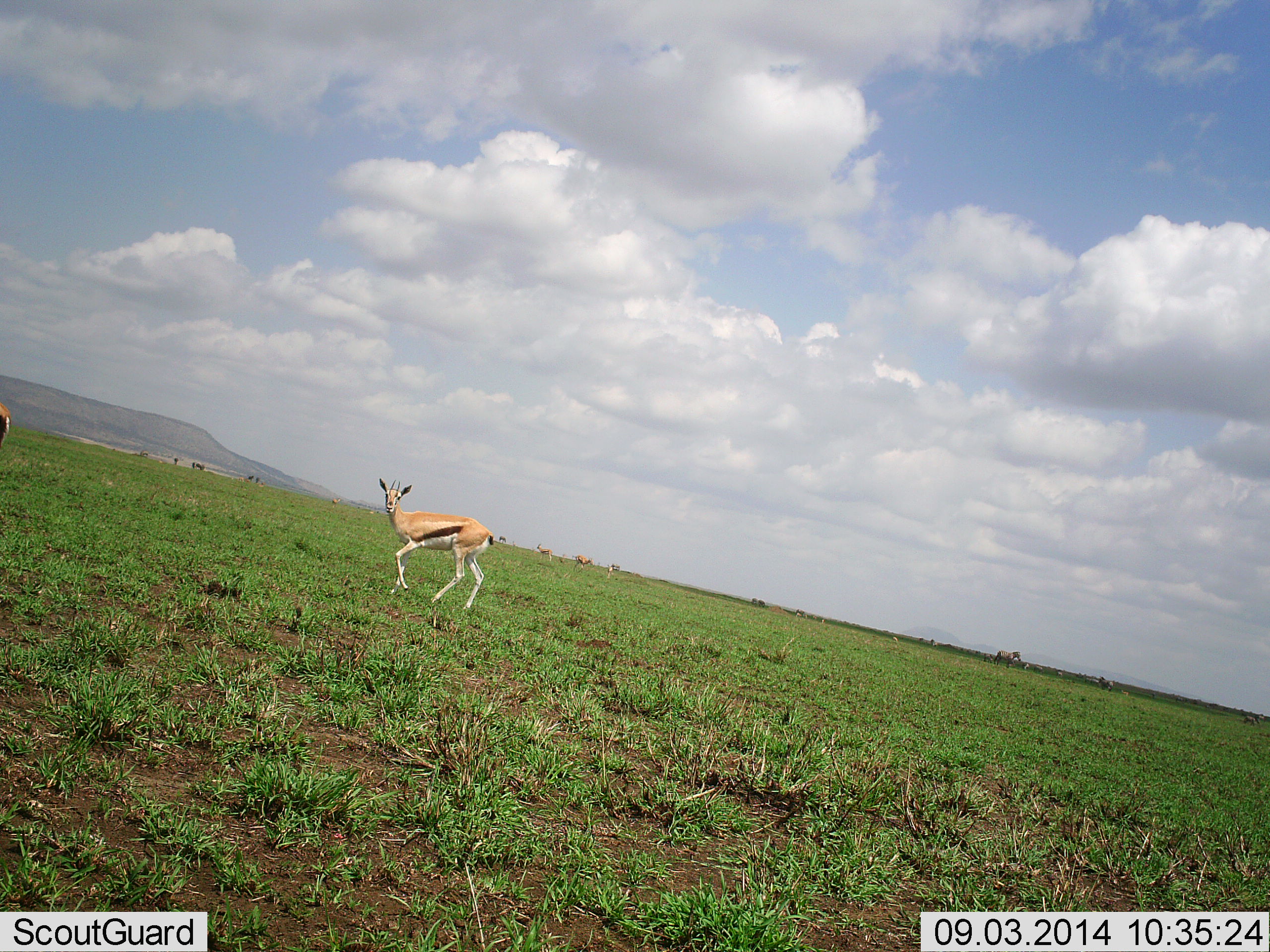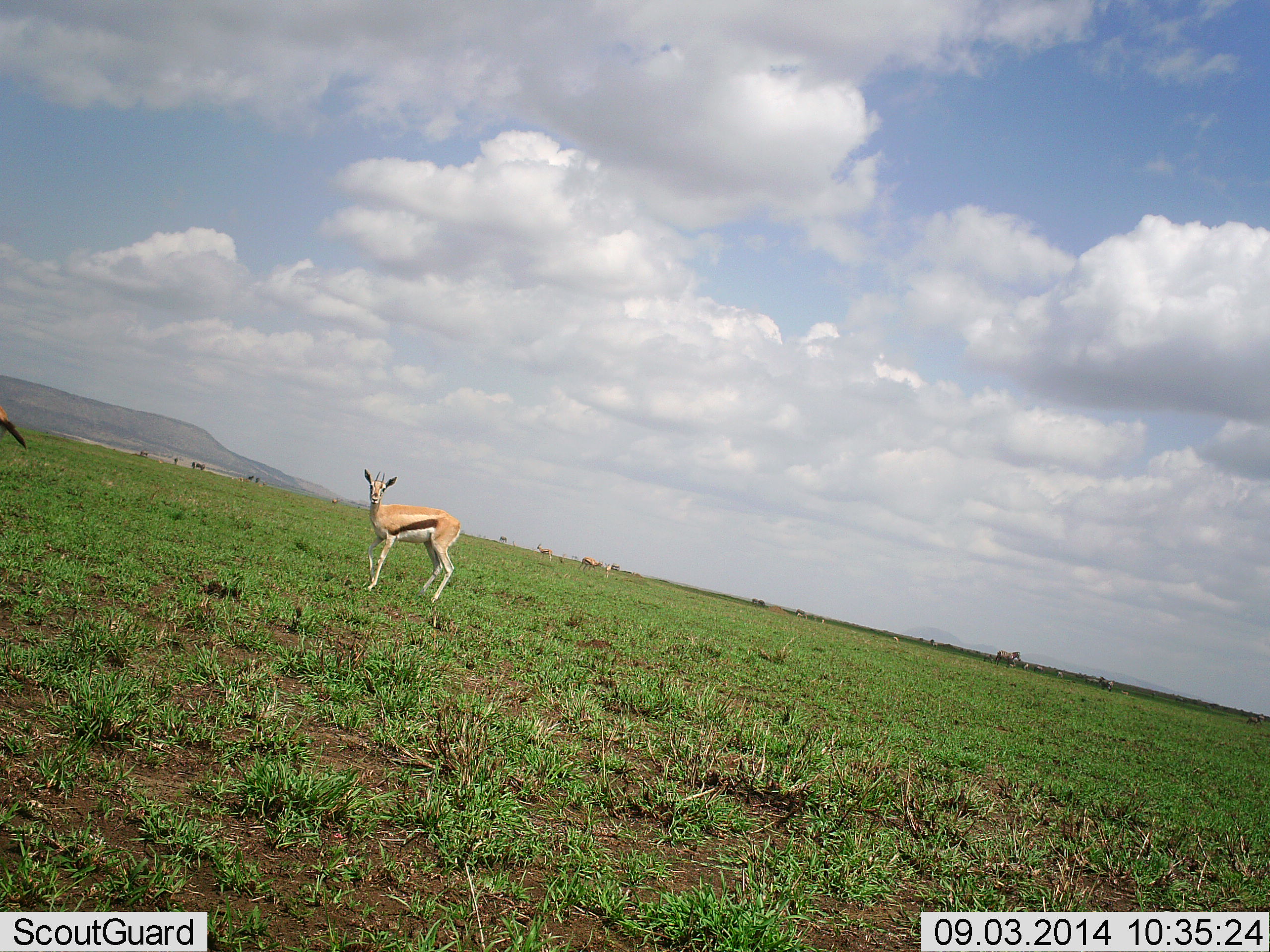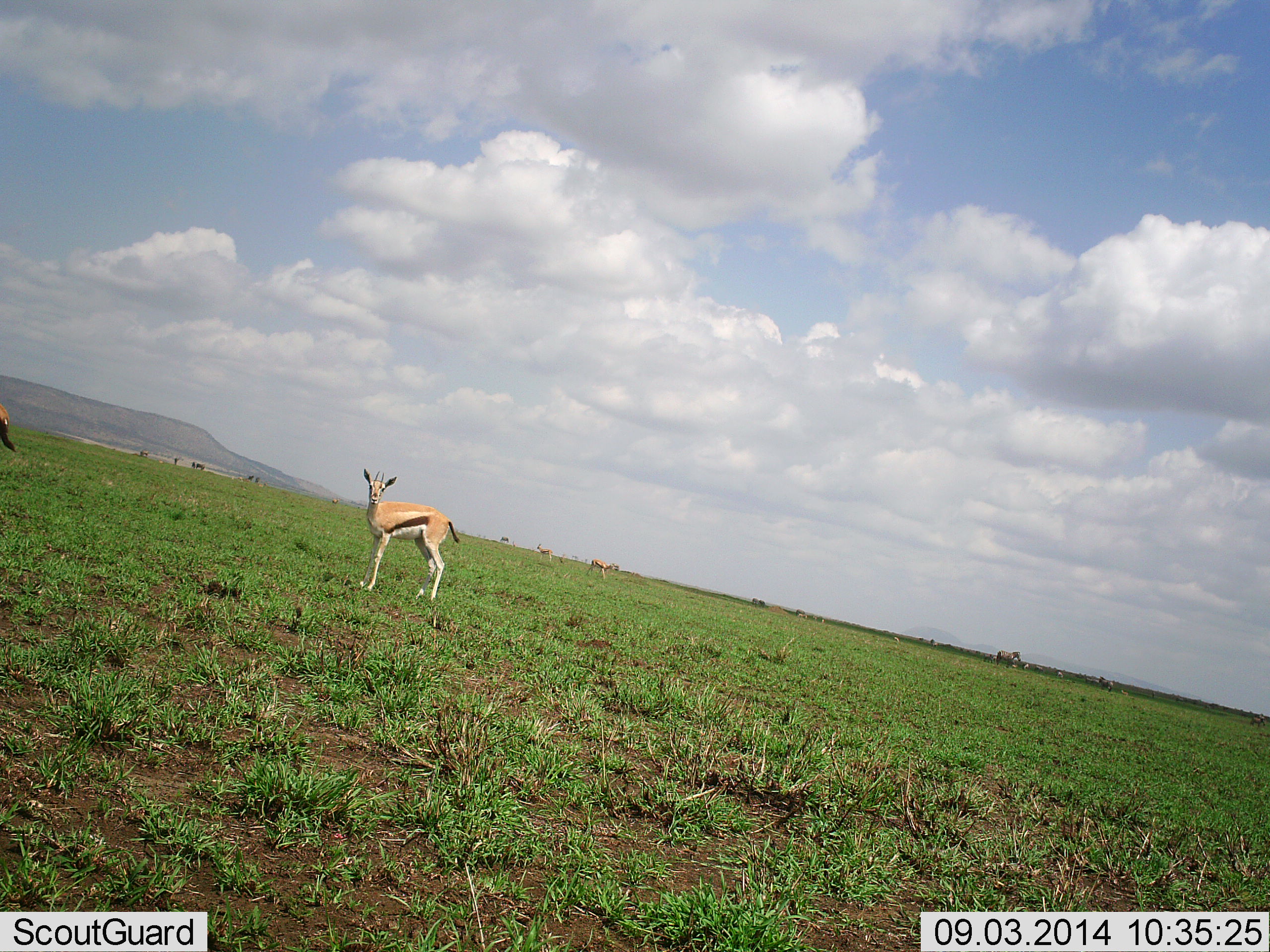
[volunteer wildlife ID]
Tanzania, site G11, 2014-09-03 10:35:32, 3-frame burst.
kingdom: Animalia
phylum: Chordata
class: Mammalia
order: Artiodactyla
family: Bovidae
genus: Eudorcas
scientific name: Eudorcas thomsonii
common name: thomson's gazelle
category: gazellethomsons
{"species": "gazellethomsons (thomson's gazelle) (Eudorcas thomsonii)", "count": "5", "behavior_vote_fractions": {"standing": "55%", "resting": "0%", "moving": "73%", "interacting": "0%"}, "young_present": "0%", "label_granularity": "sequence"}